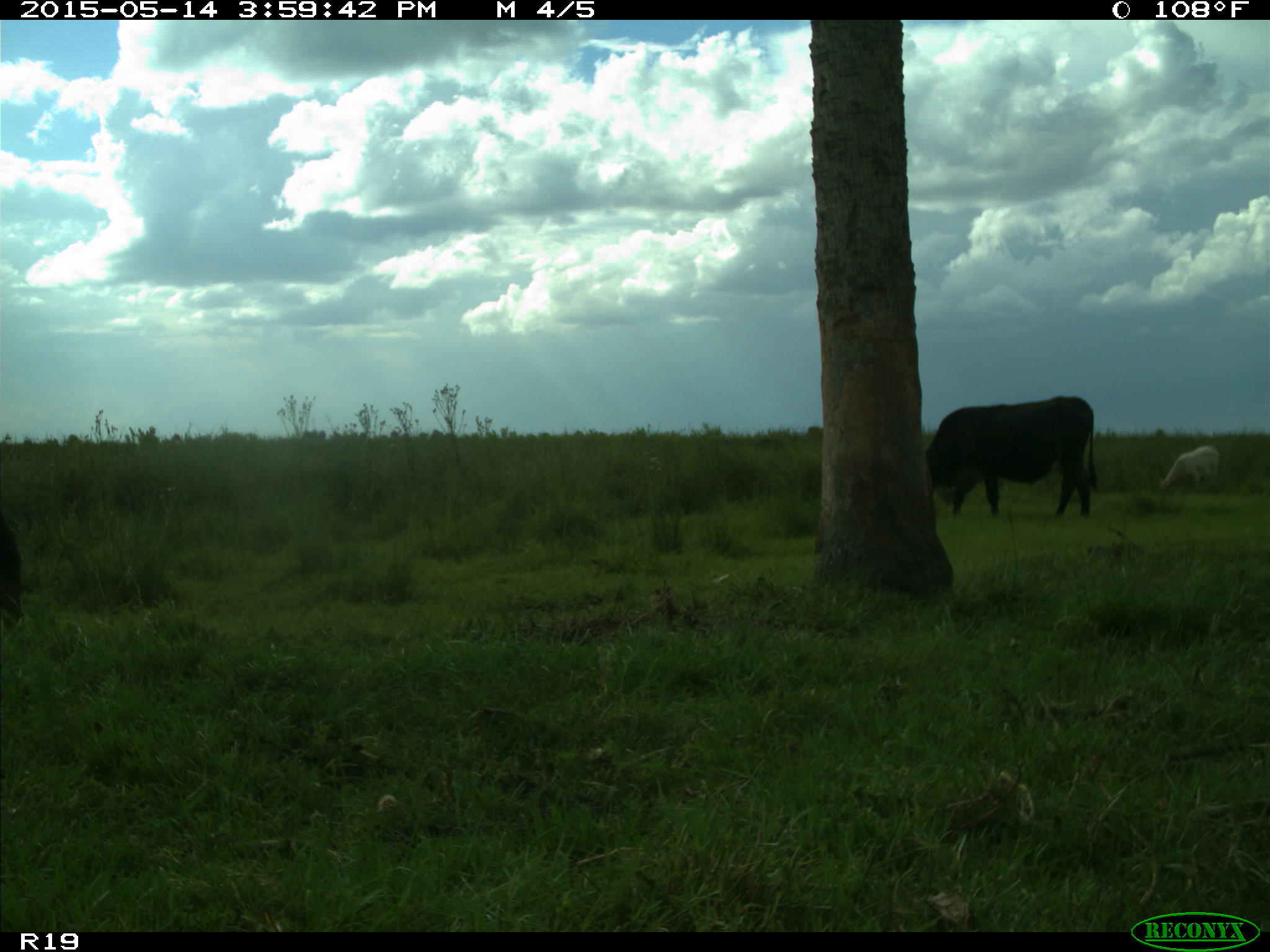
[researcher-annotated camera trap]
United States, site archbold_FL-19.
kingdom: Animalia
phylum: Chordata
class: Mammalia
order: Artiodactyla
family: Bovidae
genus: Bos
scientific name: Bos taurus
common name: domestic cow